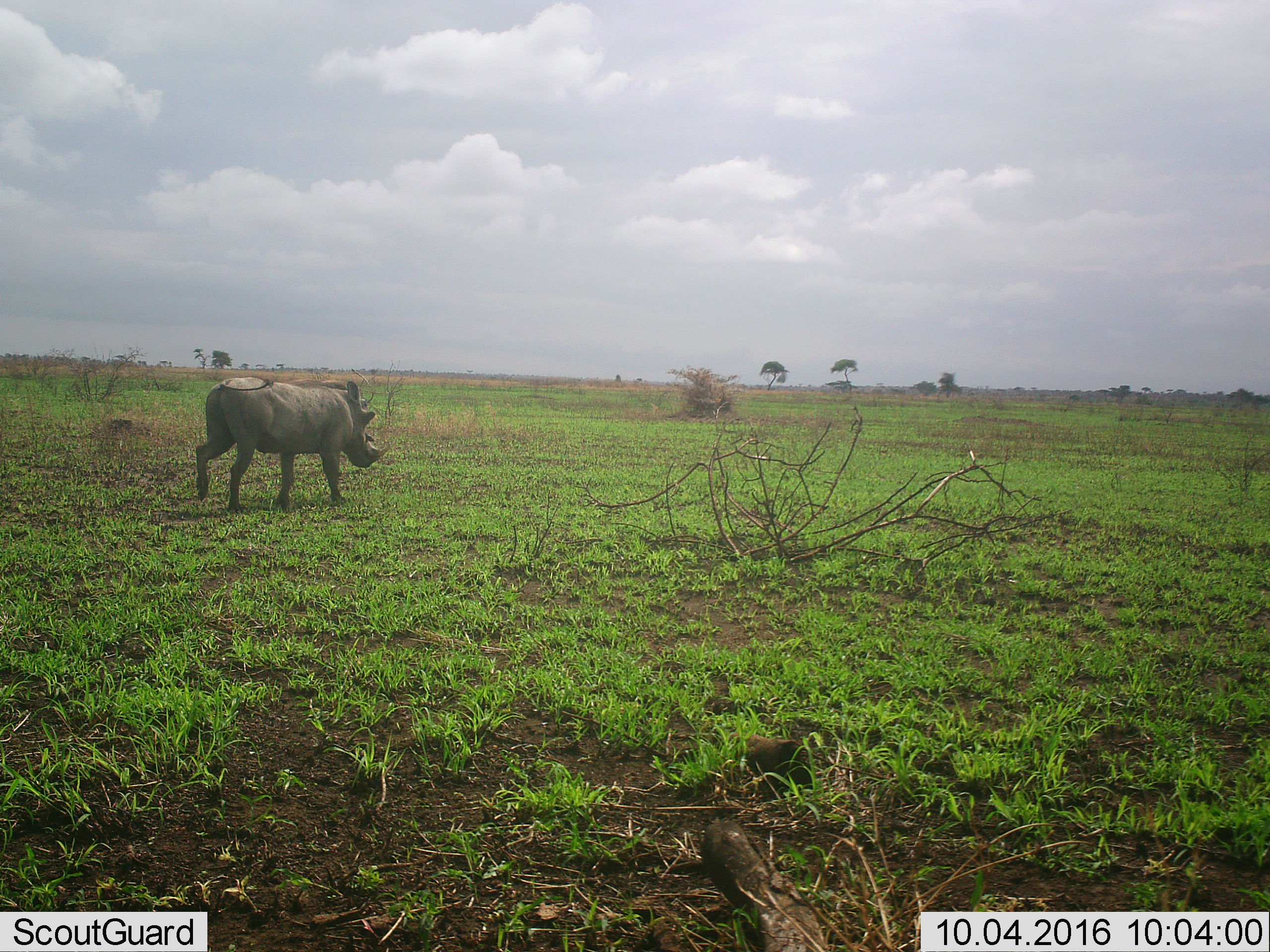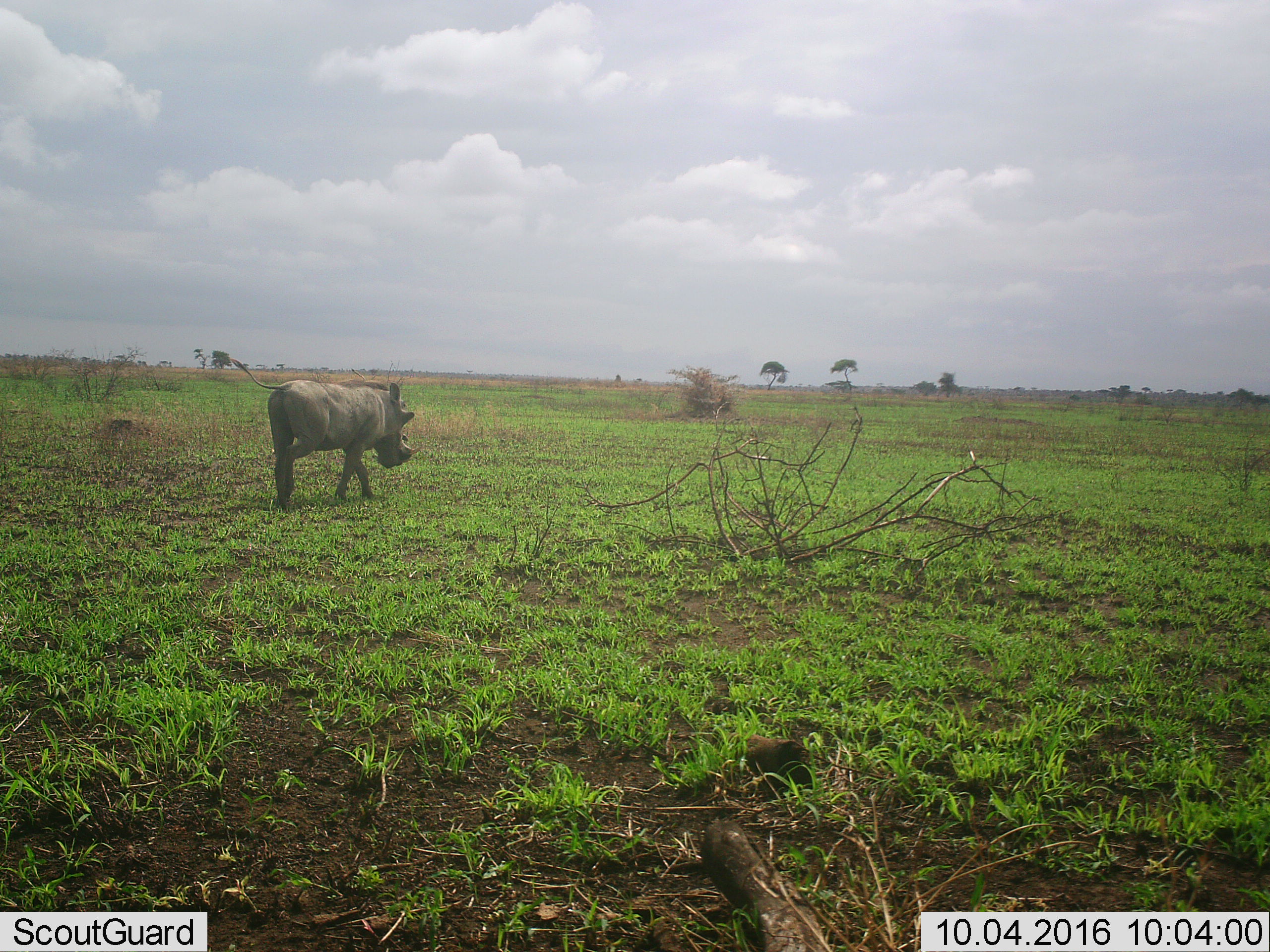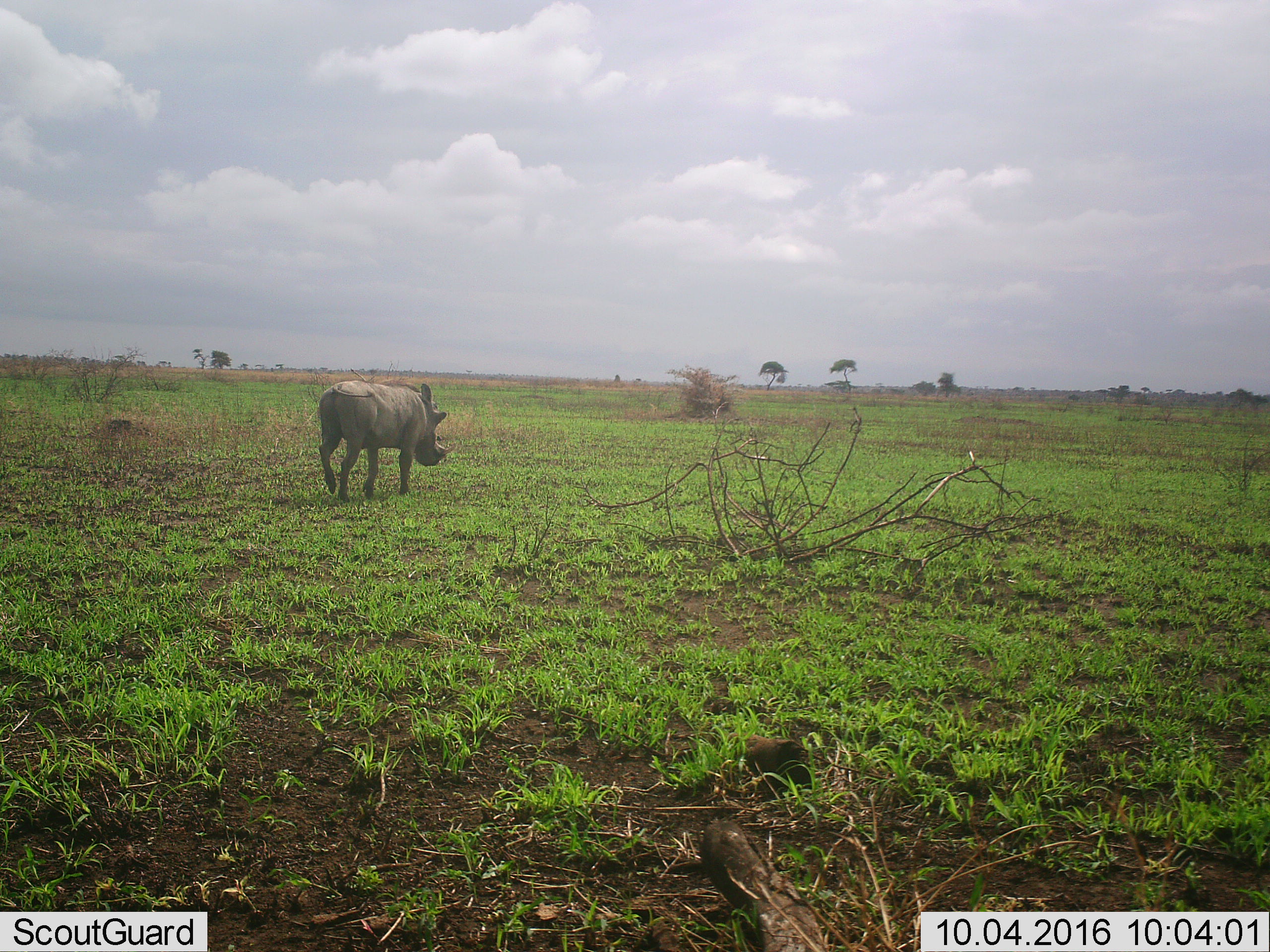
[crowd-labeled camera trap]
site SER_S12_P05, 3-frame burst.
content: unidentified animal